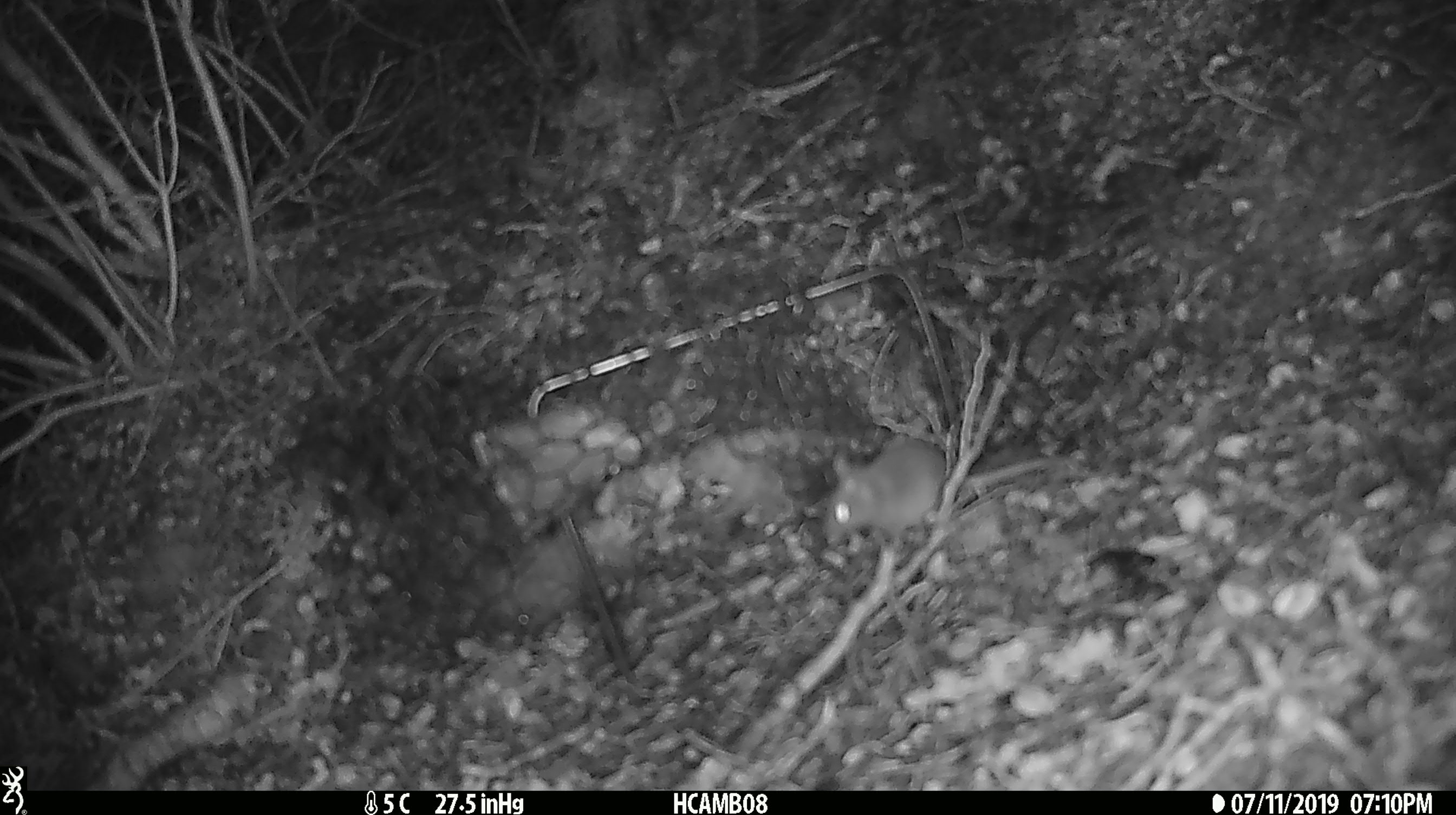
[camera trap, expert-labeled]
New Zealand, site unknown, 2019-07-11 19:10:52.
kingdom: Animalia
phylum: Chordata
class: Mammalia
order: Rodentia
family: Muridae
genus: Mus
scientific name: Mus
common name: mouse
Mouse (Mus).